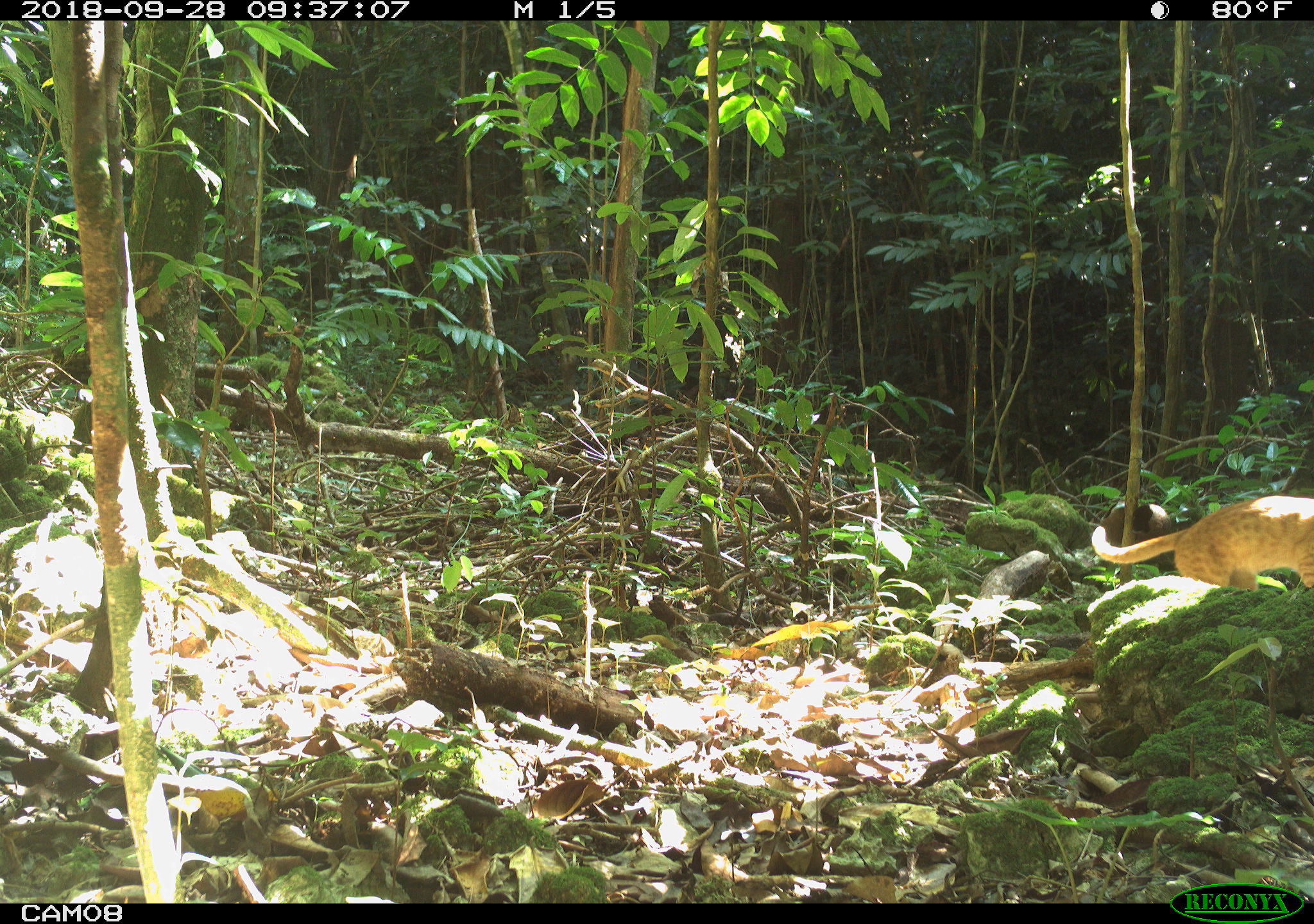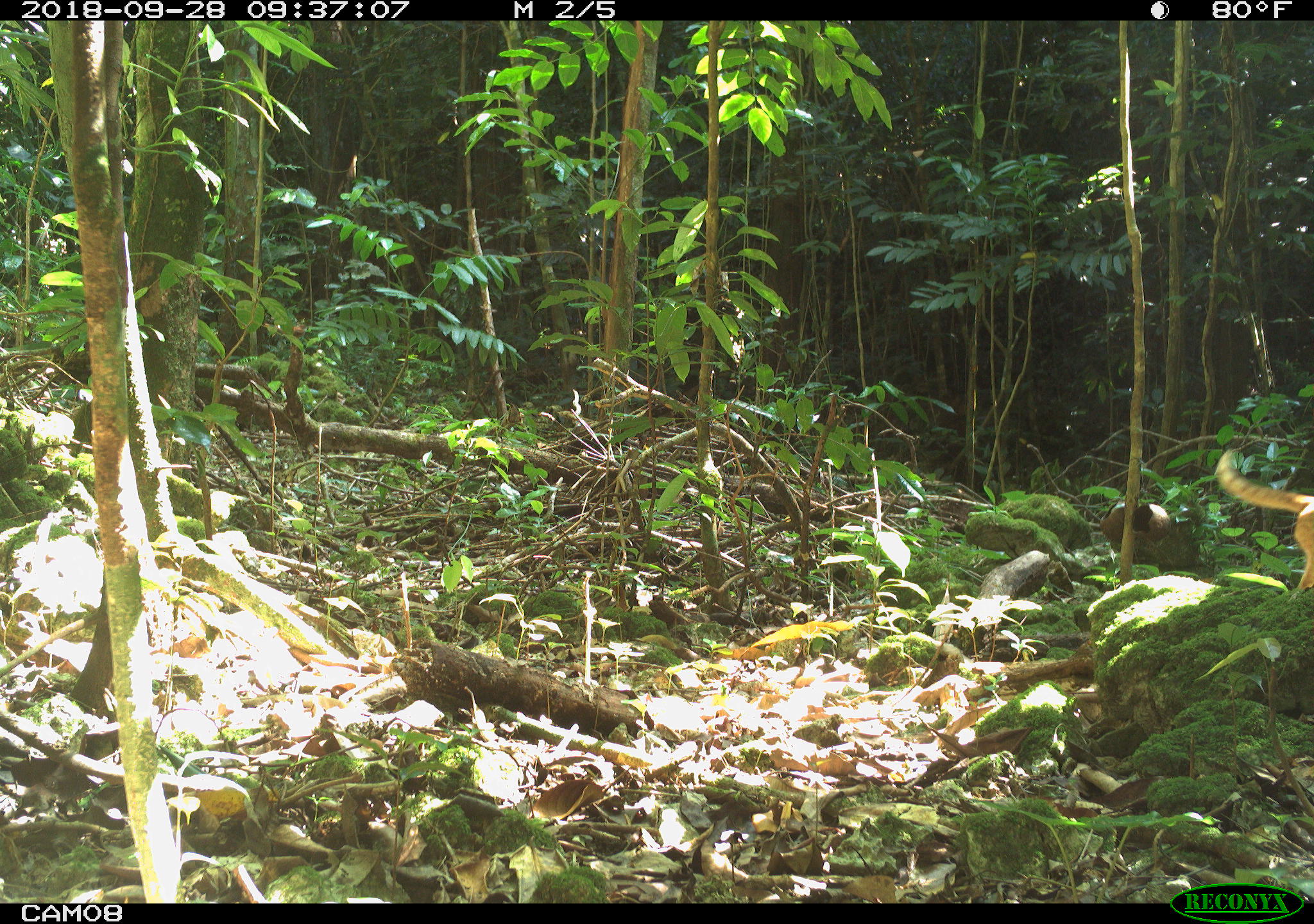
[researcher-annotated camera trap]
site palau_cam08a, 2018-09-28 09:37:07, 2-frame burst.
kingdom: Animalia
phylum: Chordata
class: Mammalia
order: Carnivora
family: Felidae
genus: Felis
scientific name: Felis catus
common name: cat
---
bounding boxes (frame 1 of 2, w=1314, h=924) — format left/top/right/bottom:
cat: 1097/491/1314/601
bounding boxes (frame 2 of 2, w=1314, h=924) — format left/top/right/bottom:
cat: 1197/436/1314/604